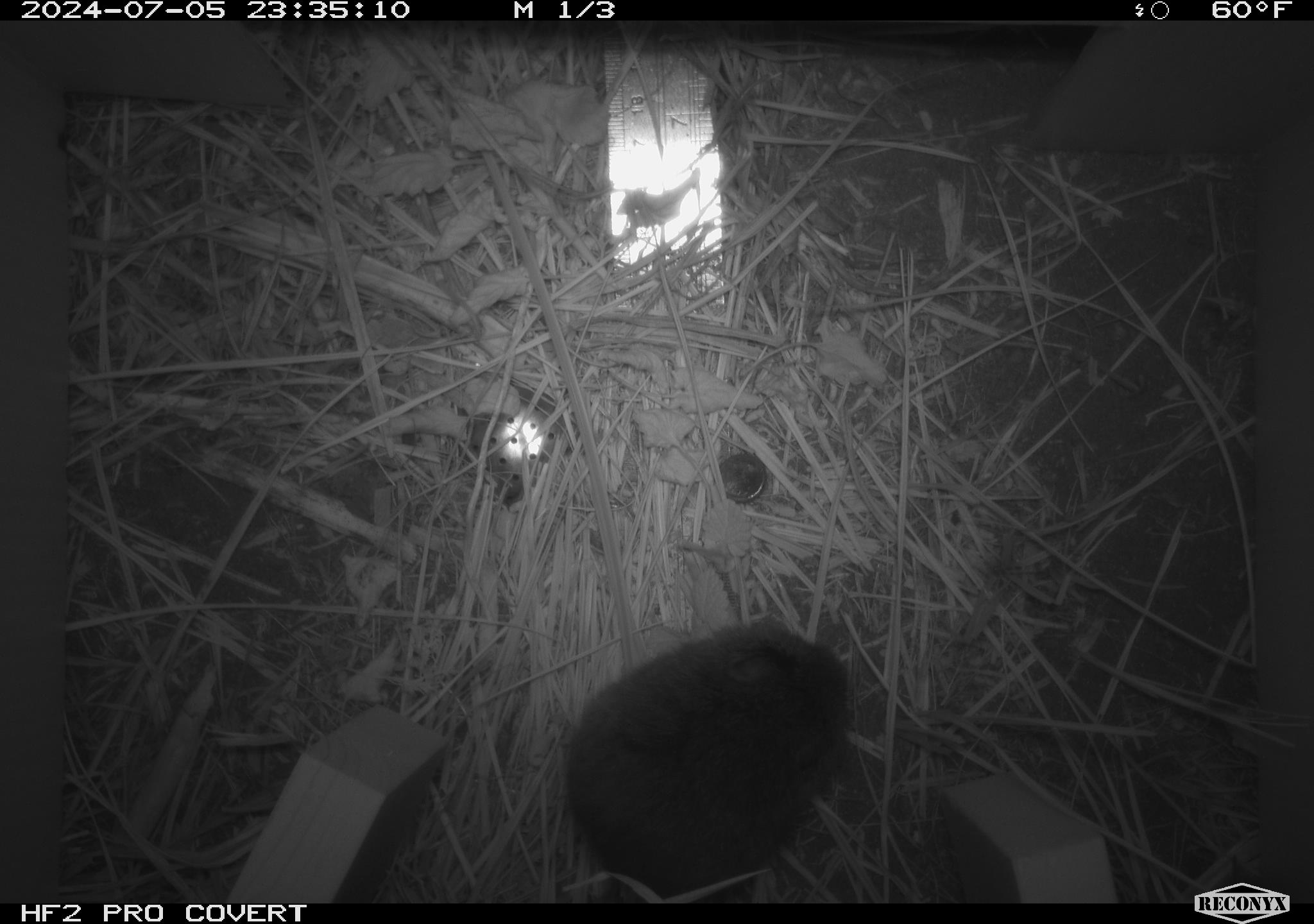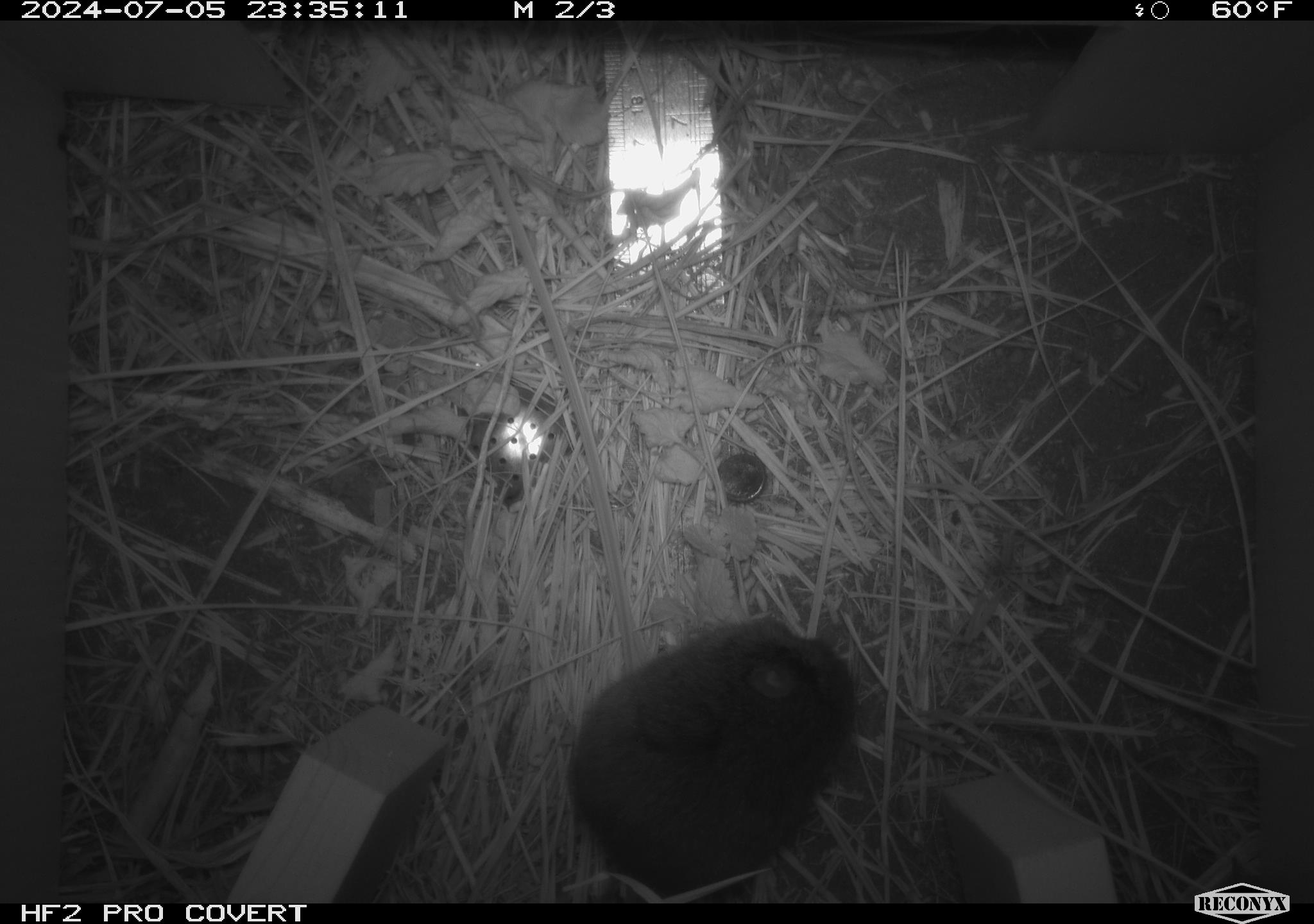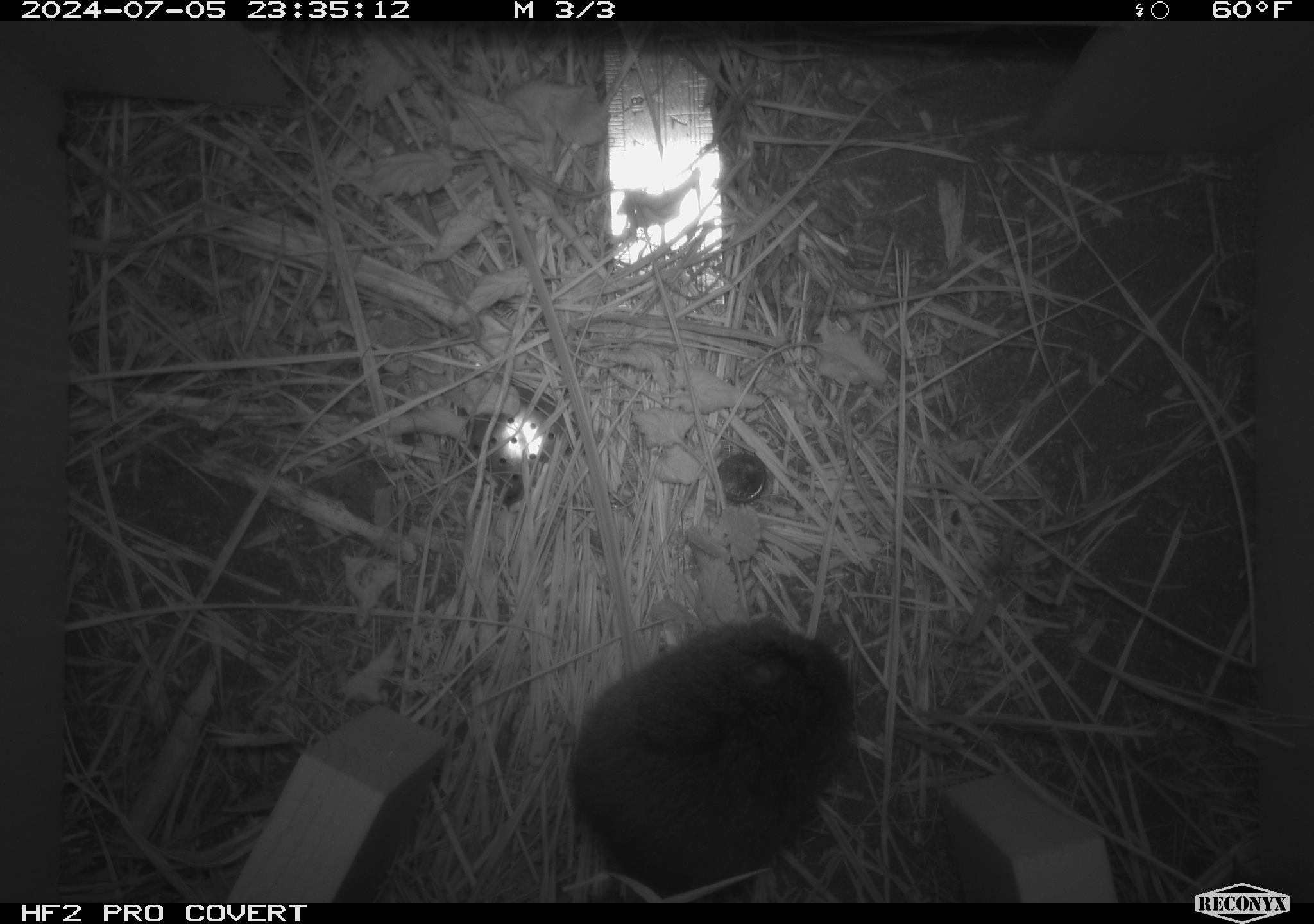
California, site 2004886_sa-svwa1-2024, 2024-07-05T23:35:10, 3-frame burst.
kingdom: Animalia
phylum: Chordata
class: Mammalia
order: Rodentia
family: Cricetidae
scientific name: Arvicolinae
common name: voles, lemmings, and muskrats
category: arvicolinae subfamily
Arvicolinae subfamily (voles, lemmings, and muskrats) (Arvicolinae).